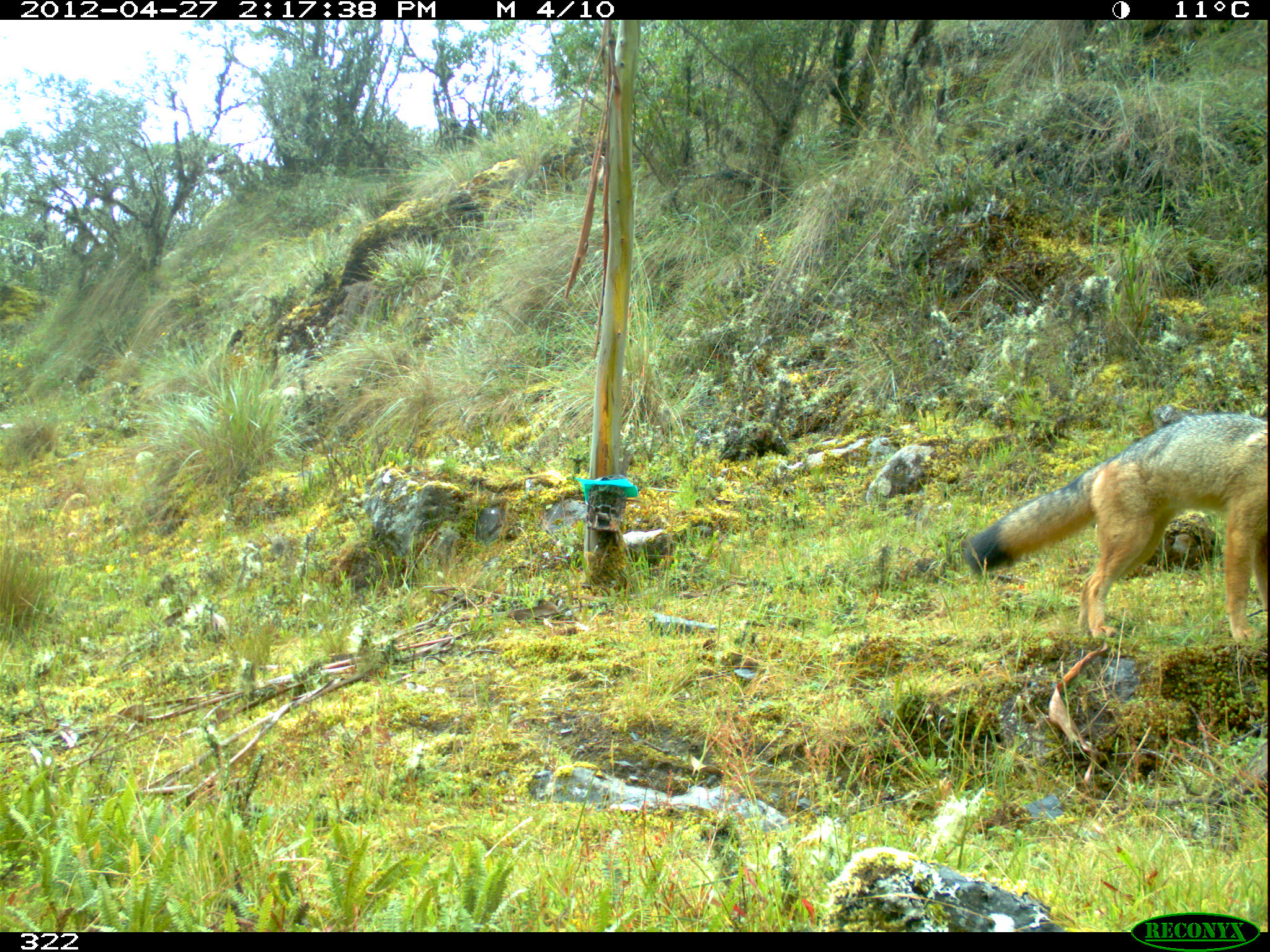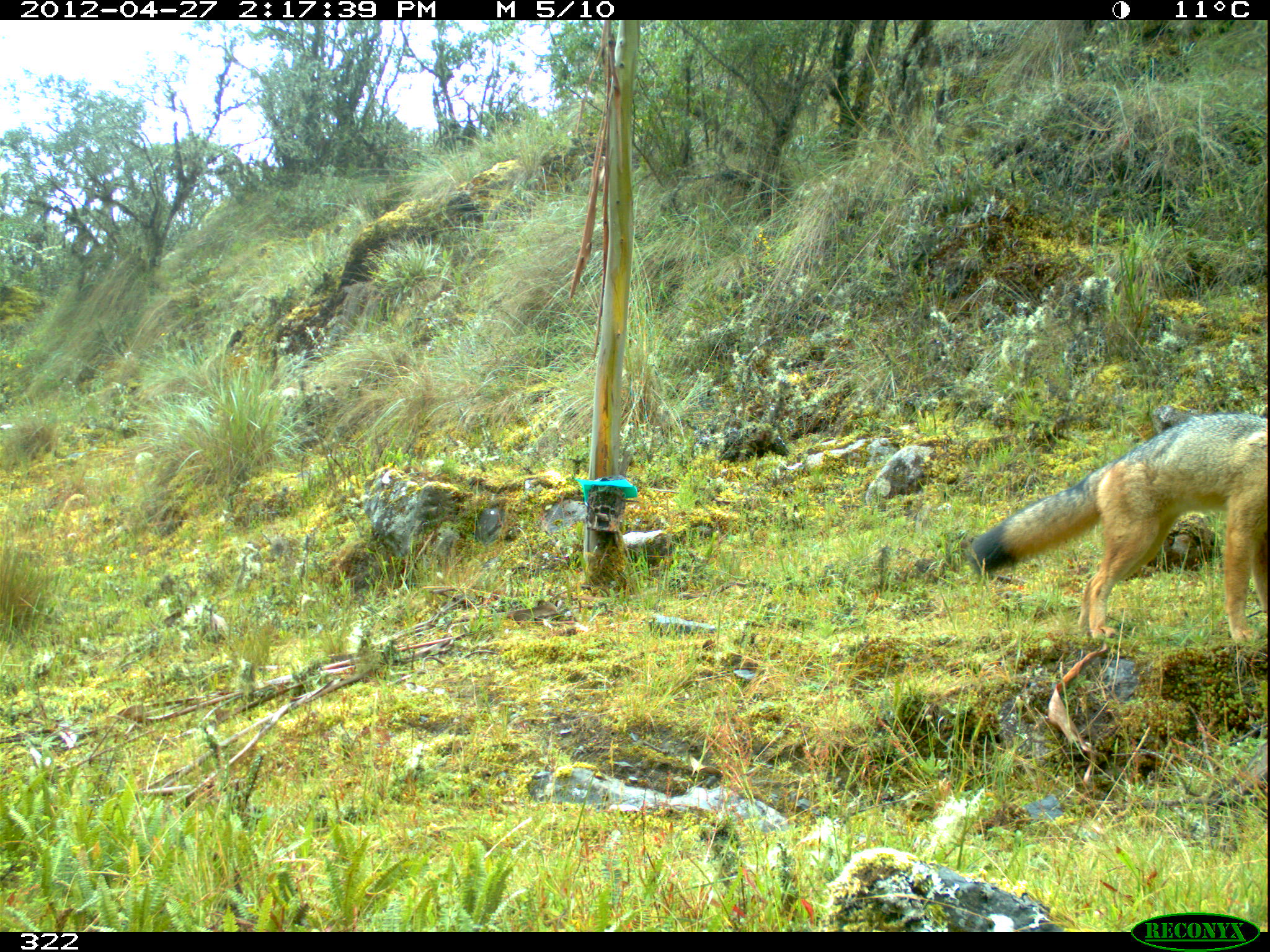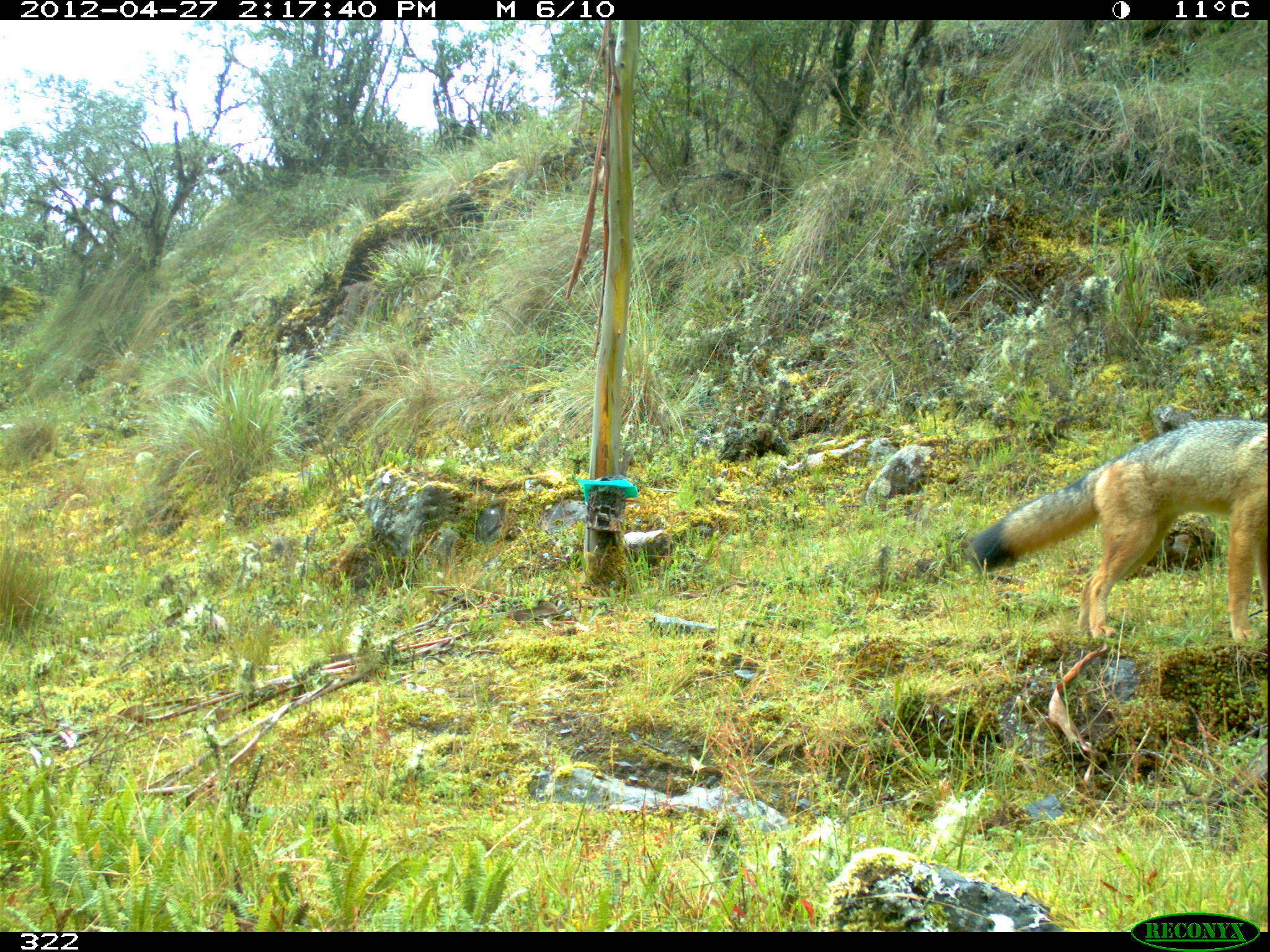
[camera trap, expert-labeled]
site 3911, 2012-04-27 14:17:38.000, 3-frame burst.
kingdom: Animalia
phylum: Chordata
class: Mammalia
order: Carnivora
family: Canidae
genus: Lycalopex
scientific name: Lycalopex culpaeus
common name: culpeo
Lycalopex culpaeus (culpeo).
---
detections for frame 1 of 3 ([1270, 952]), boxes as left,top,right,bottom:
lycalopex culpaeus: 961,411,1267,641